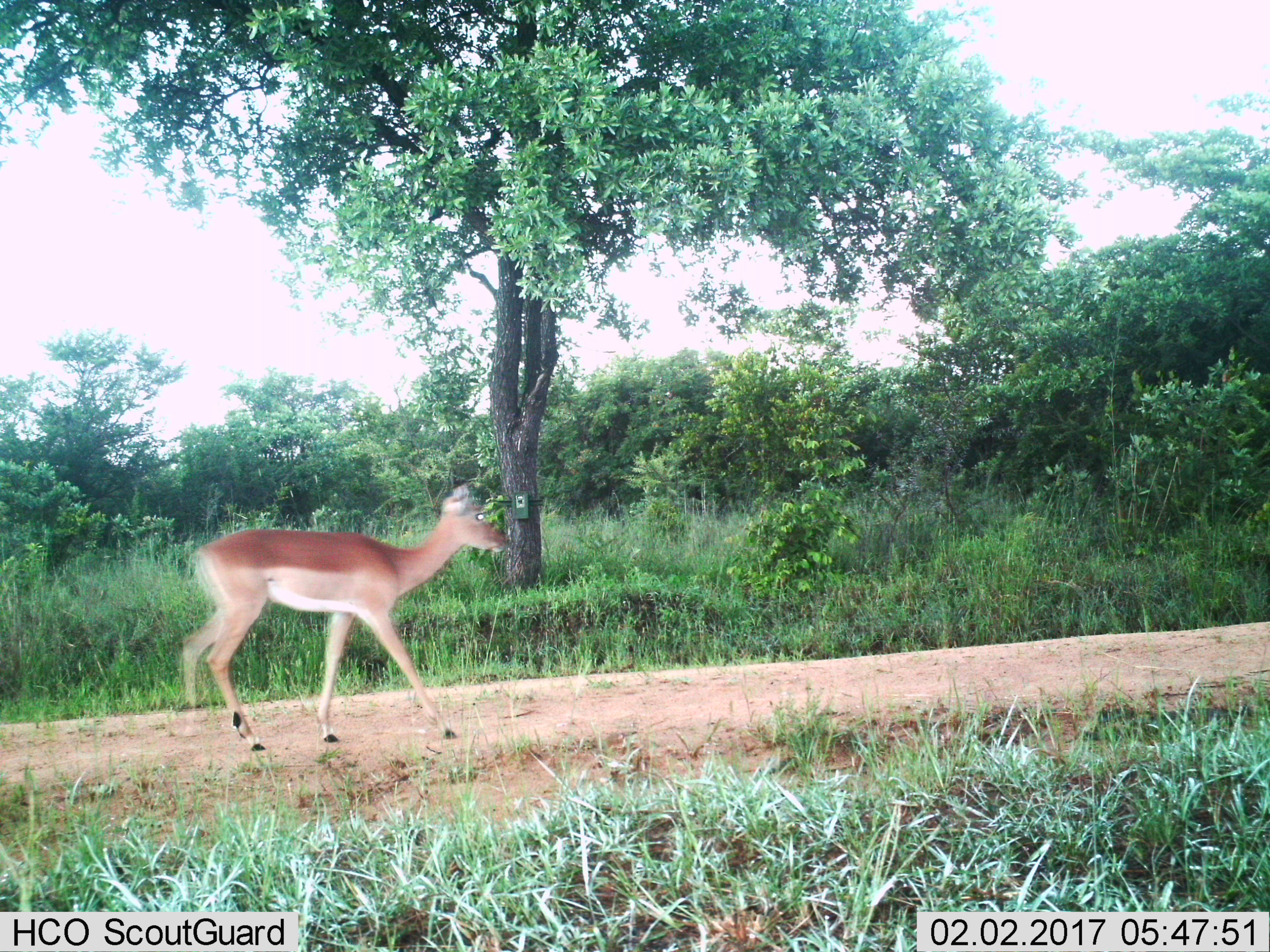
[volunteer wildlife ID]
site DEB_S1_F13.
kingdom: Animalia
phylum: Chordata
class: Mammalia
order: Artiodactyla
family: Bovidae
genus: Aepyceros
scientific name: Aepyceros melampus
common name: impala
Impala (Aepyceros melampus), count 1. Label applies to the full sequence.